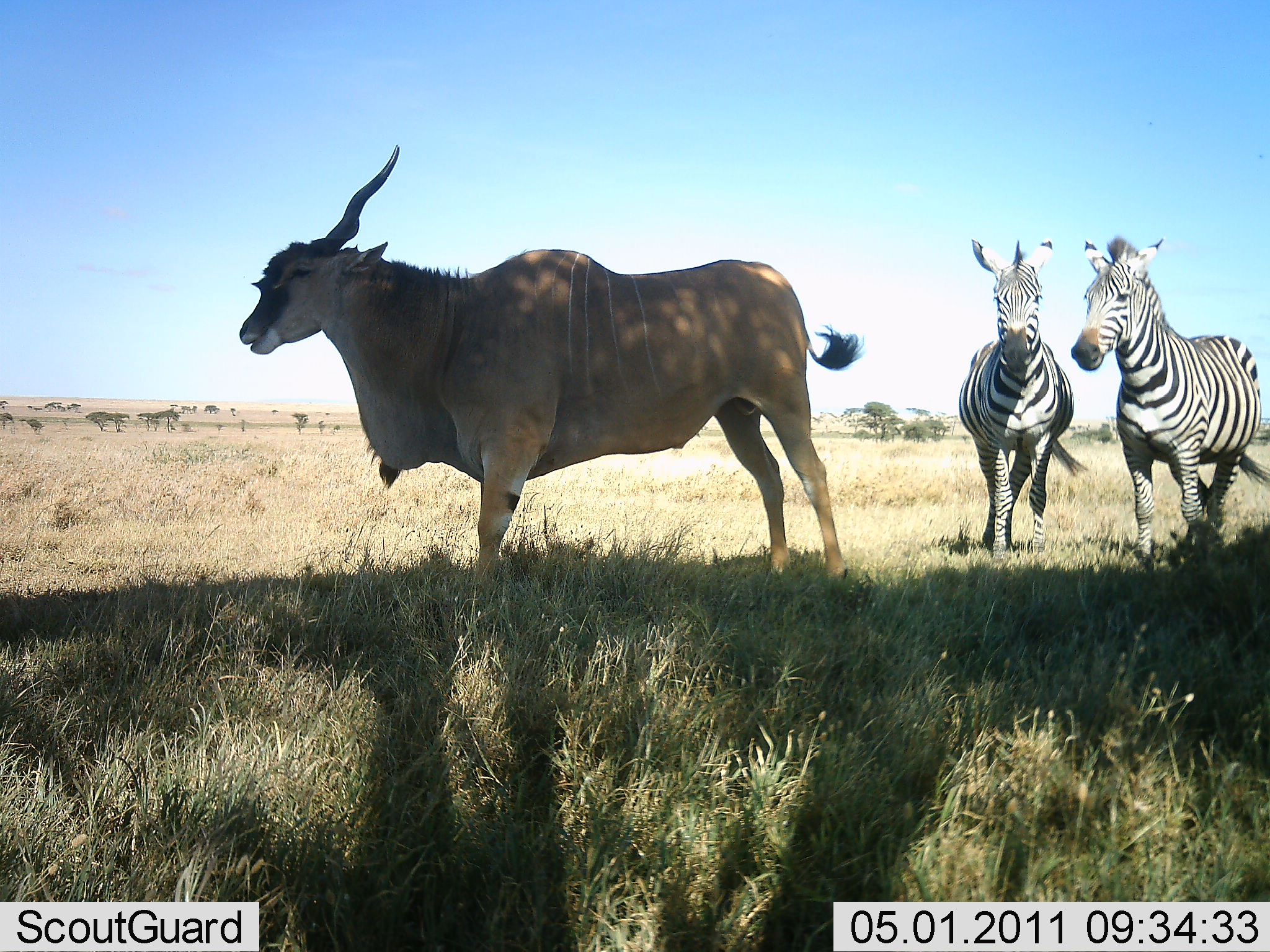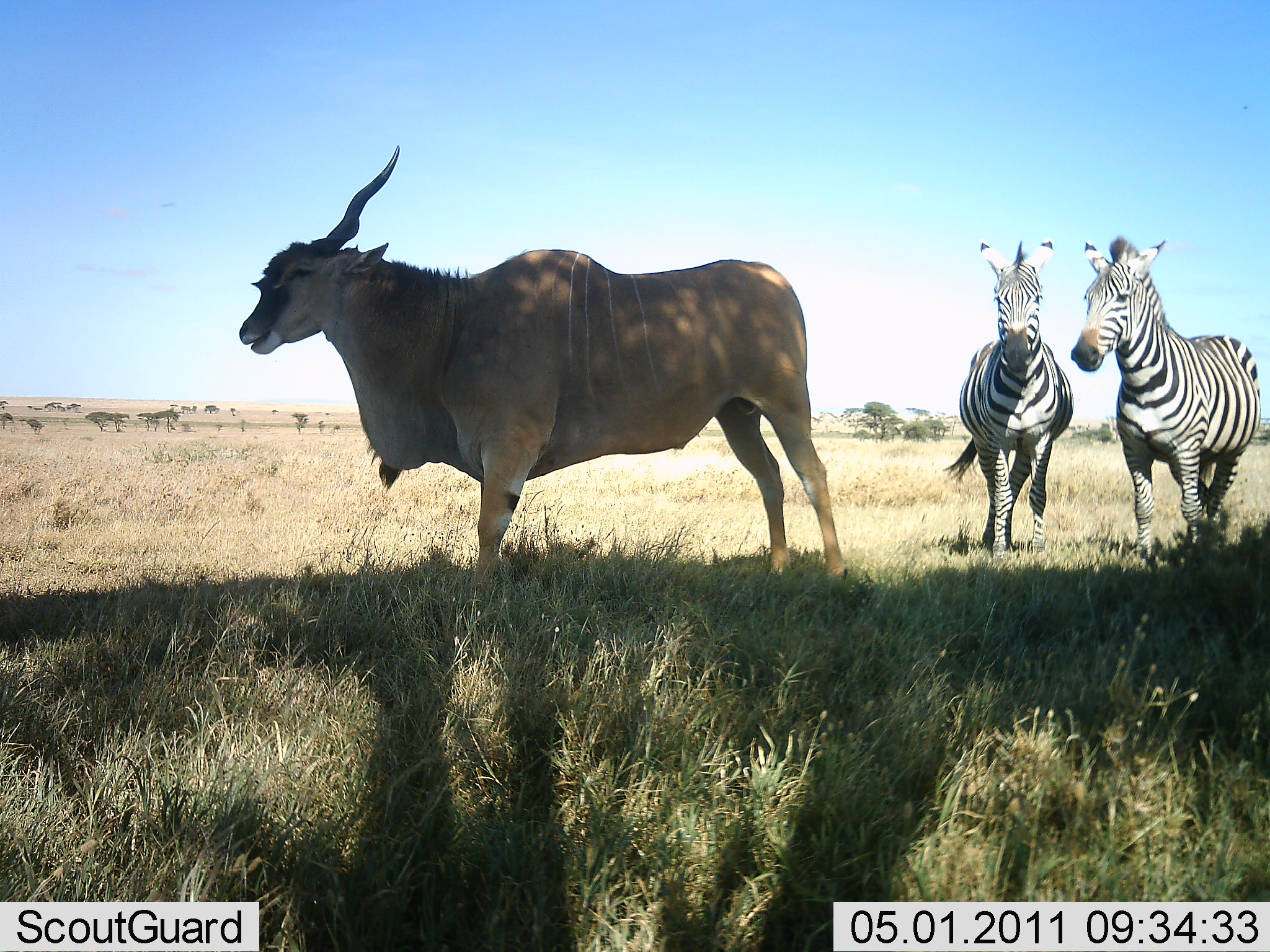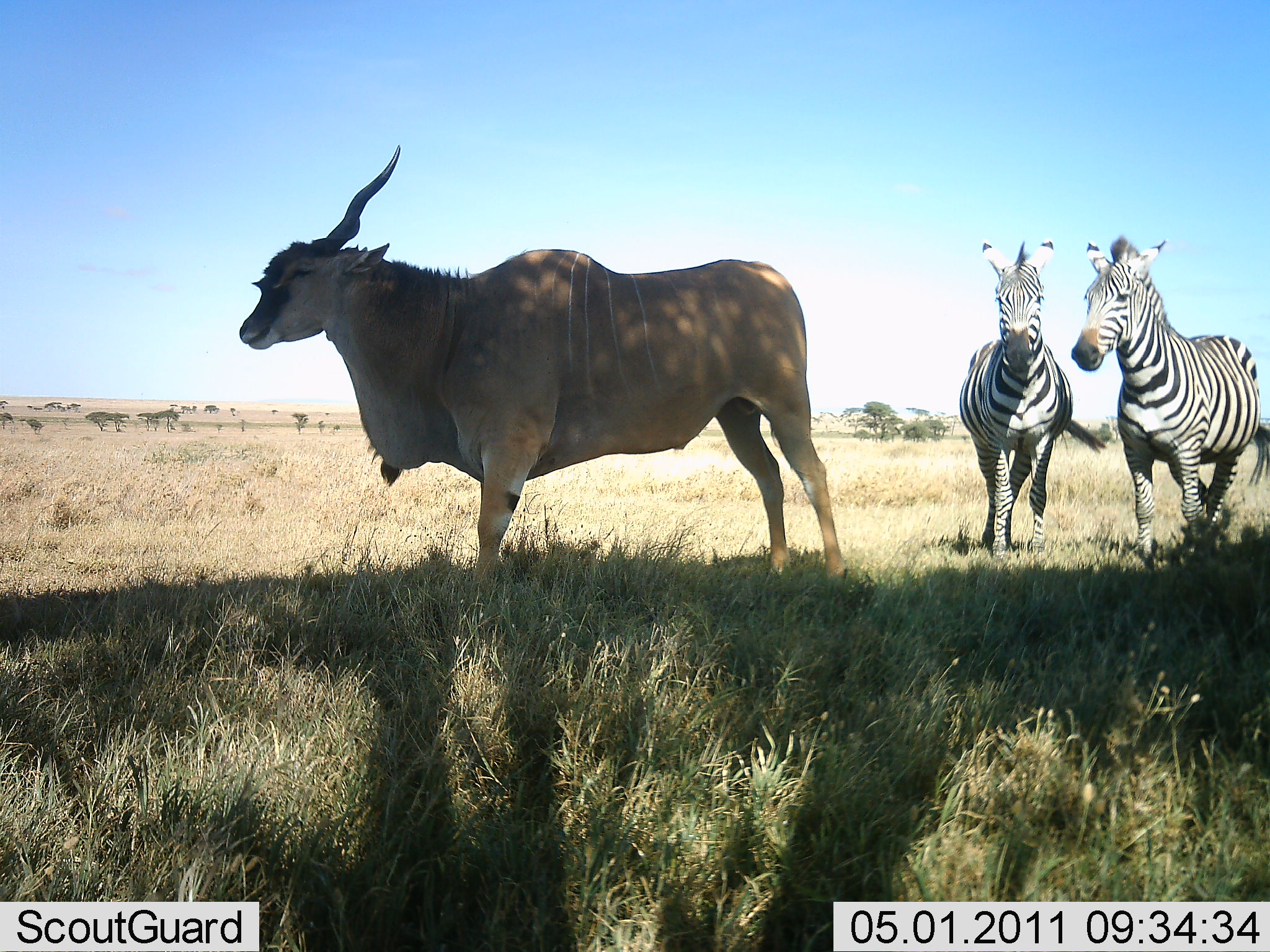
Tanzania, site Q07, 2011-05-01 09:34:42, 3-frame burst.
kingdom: Animalia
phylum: Chordata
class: Mammalia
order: Artiodactyla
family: Bovidae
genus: Tragelaphus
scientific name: Tragelaphus oryx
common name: eland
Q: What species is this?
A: Eland (Tragelaphus oryx).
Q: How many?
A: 1.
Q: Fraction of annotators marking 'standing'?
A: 89%.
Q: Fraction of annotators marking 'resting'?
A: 0%.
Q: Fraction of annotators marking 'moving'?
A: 0%.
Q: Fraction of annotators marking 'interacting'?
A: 0%.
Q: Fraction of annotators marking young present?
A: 0%.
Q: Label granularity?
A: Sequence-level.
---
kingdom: Animalia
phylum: Chordata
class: Mammalia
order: Perissodactyla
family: Equidae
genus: Equus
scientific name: Equus quagga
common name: plains zebra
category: zebra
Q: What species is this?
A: Zebra (plains zebra) (Equus quagga).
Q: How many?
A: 2.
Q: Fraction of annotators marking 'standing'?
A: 100%.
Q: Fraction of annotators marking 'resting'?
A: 0%.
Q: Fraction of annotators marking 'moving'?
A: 0%.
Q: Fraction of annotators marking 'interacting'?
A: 0%.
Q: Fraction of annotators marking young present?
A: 0%.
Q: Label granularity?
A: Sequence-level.